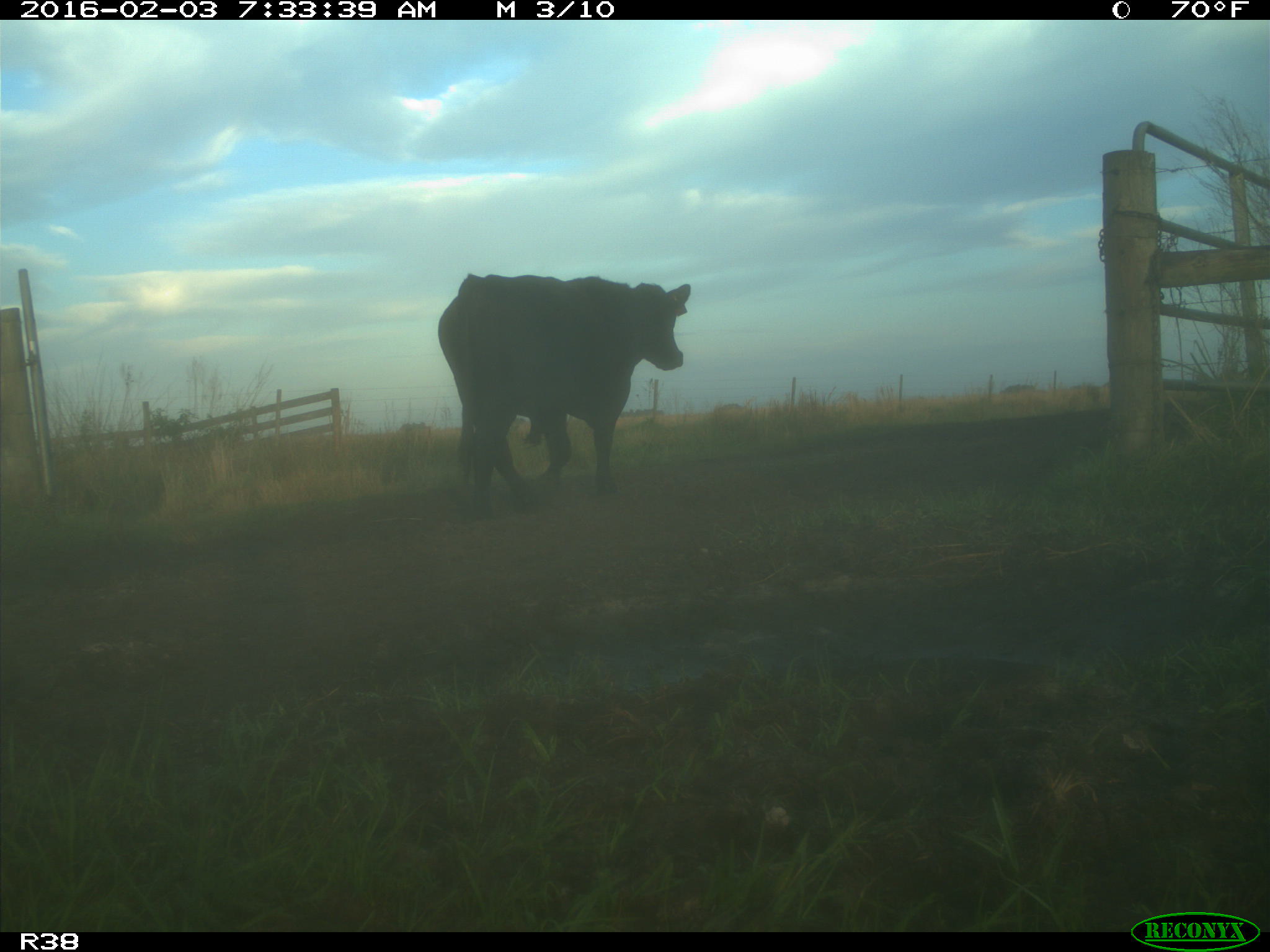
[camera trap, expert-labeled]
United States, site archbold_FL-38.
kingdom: Animalia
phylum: Chordata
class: Mammalia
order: Artiodactyla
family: Bovidae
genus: Bos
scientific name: Bos taurus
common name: domestic cow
Bos taurus (domestic cow).